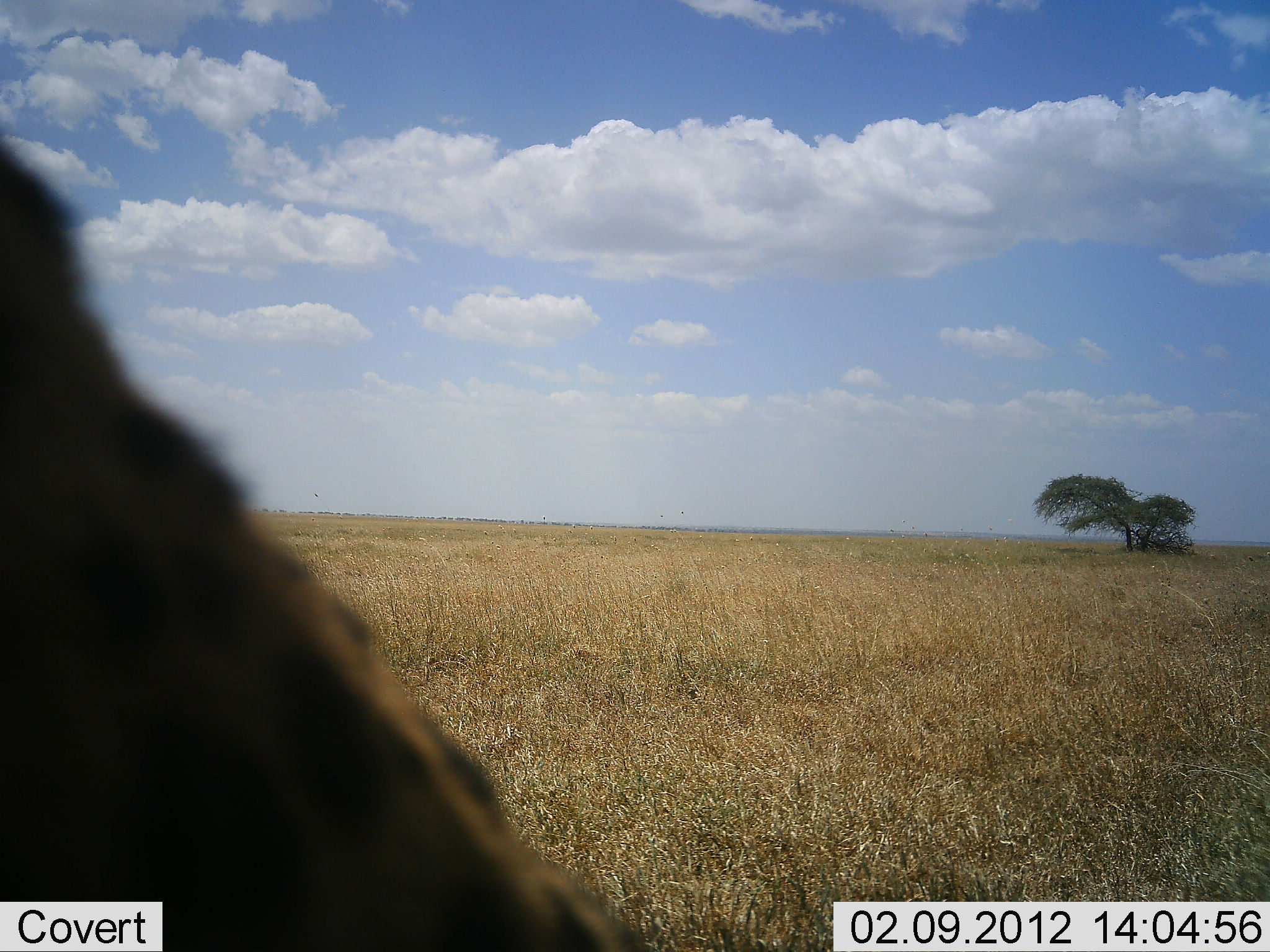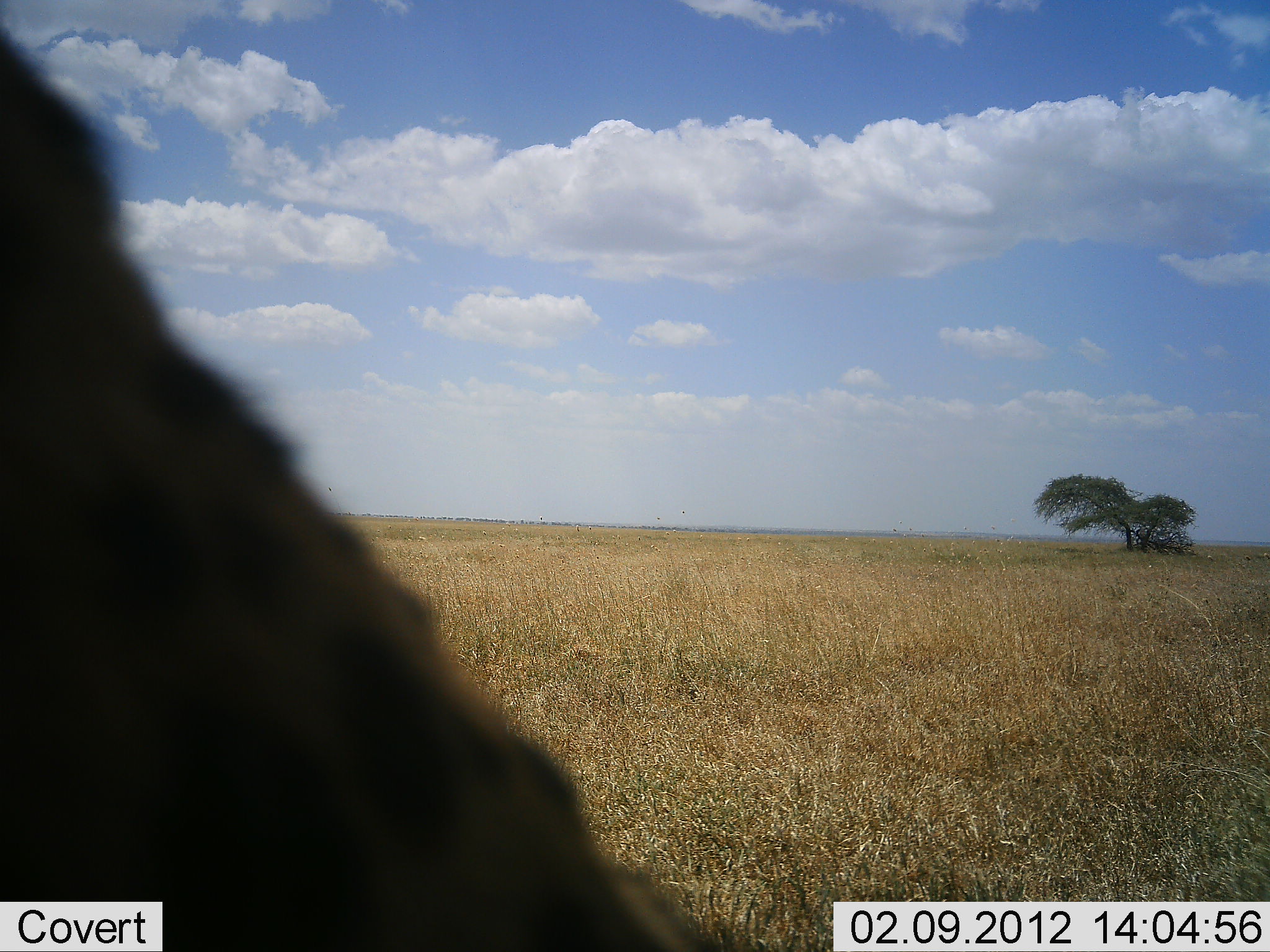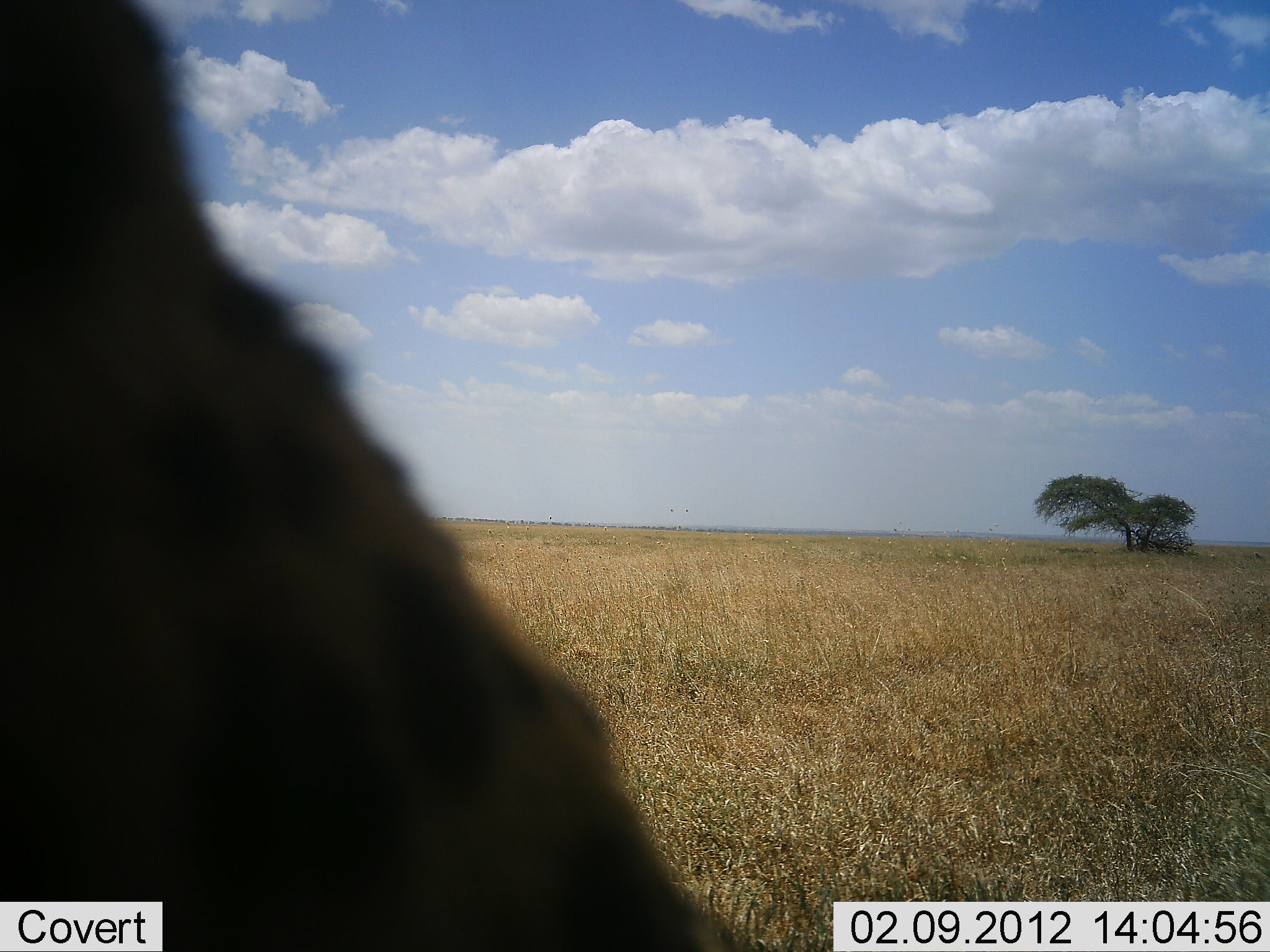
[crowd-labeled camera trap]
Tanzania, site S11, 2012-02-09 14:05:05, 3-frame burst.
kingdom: Animalia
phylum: Chordata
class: Mammalia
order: Carnivora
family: Felidae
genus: Acinonyx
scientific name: Acinonyx jubatus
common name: cheetah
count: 1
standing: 33%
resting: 67%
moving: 0%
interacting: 0%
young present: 0%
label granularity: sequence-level